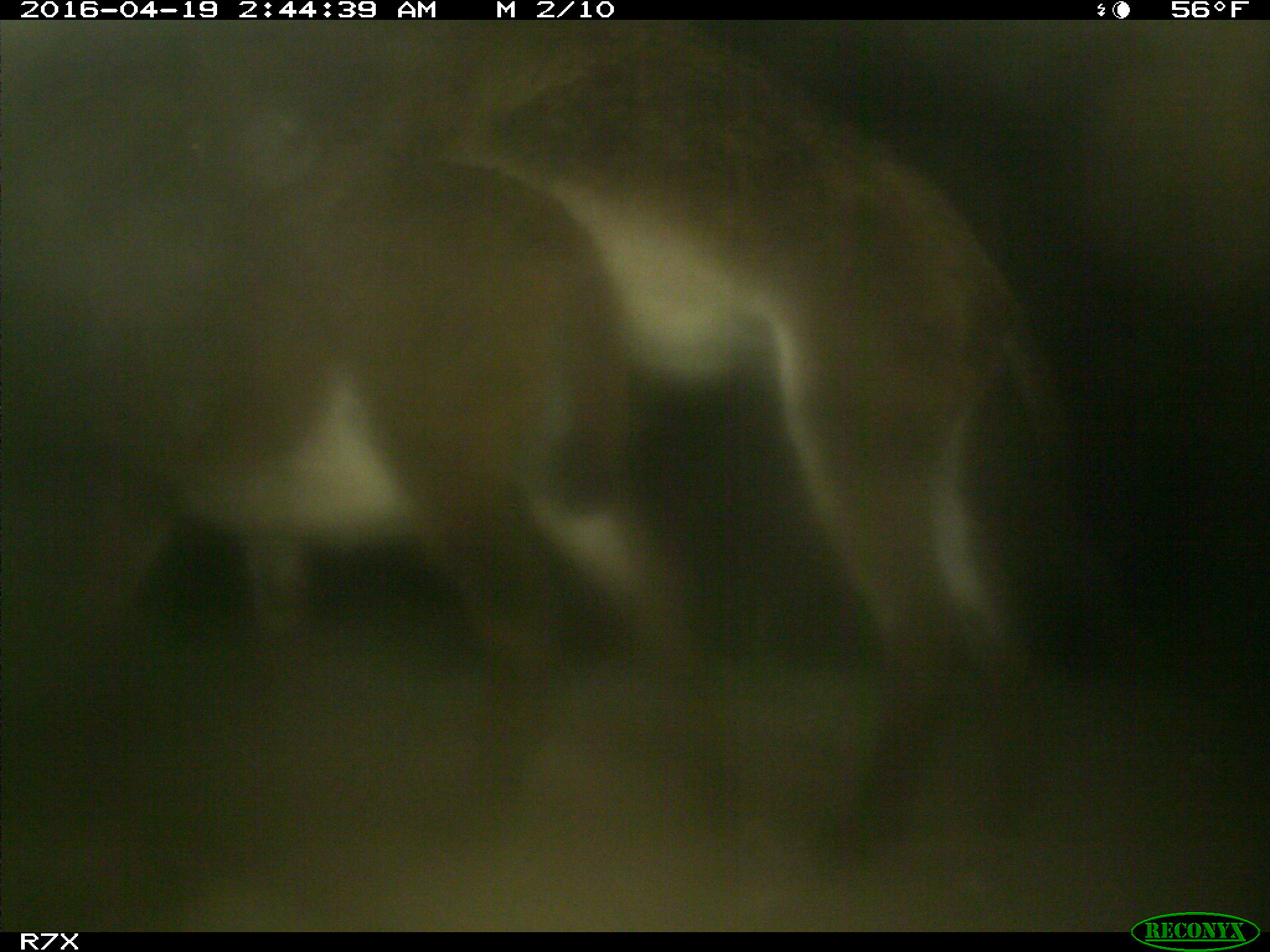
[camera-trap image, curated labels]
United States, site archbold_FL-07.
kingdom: Animalia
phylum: Chordata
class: Mammalia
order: Artiodactyla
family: Bovidae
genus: Bos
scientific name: Bos taurus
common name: domestic cow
Bos taurus (domestic cow).